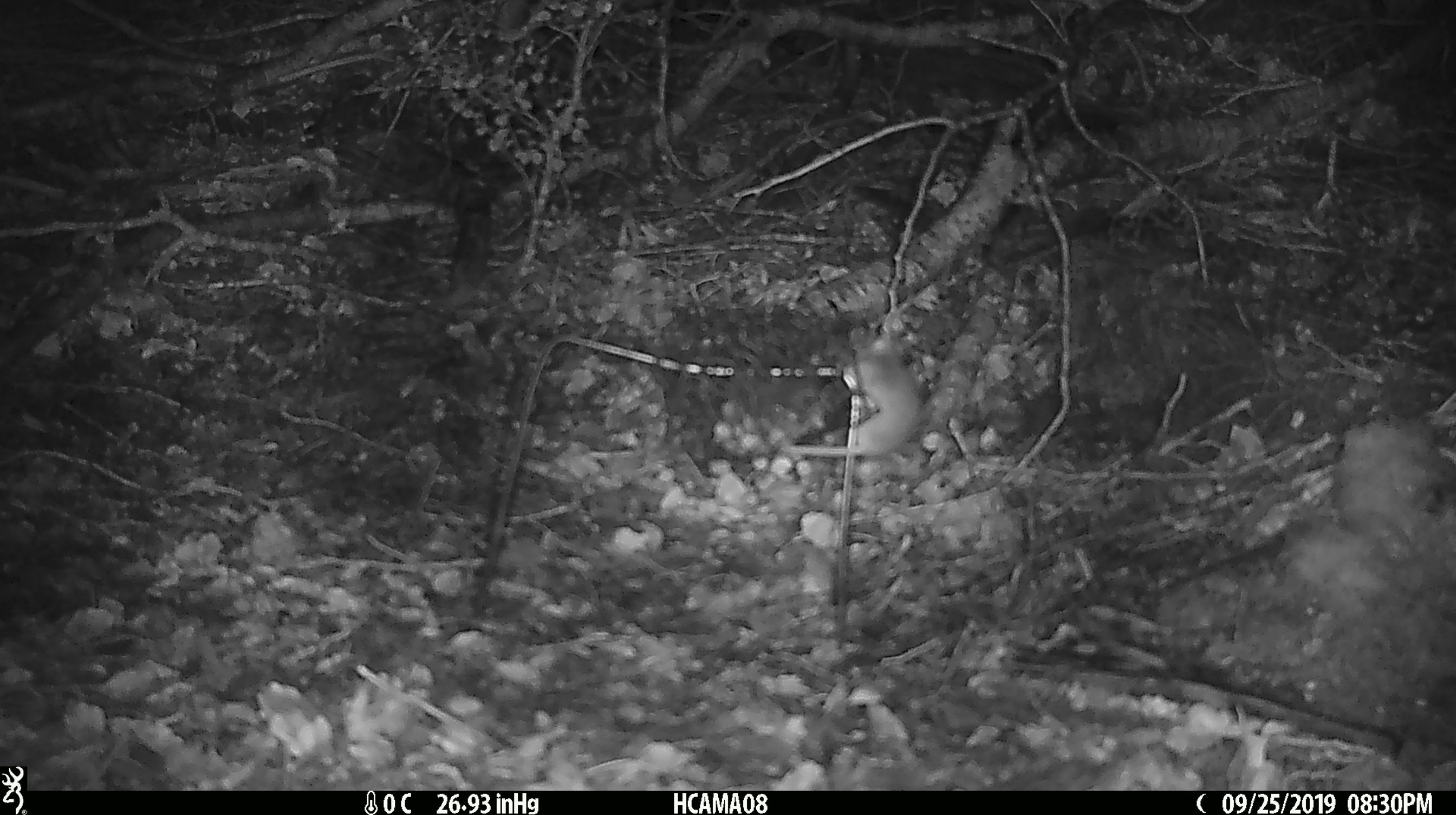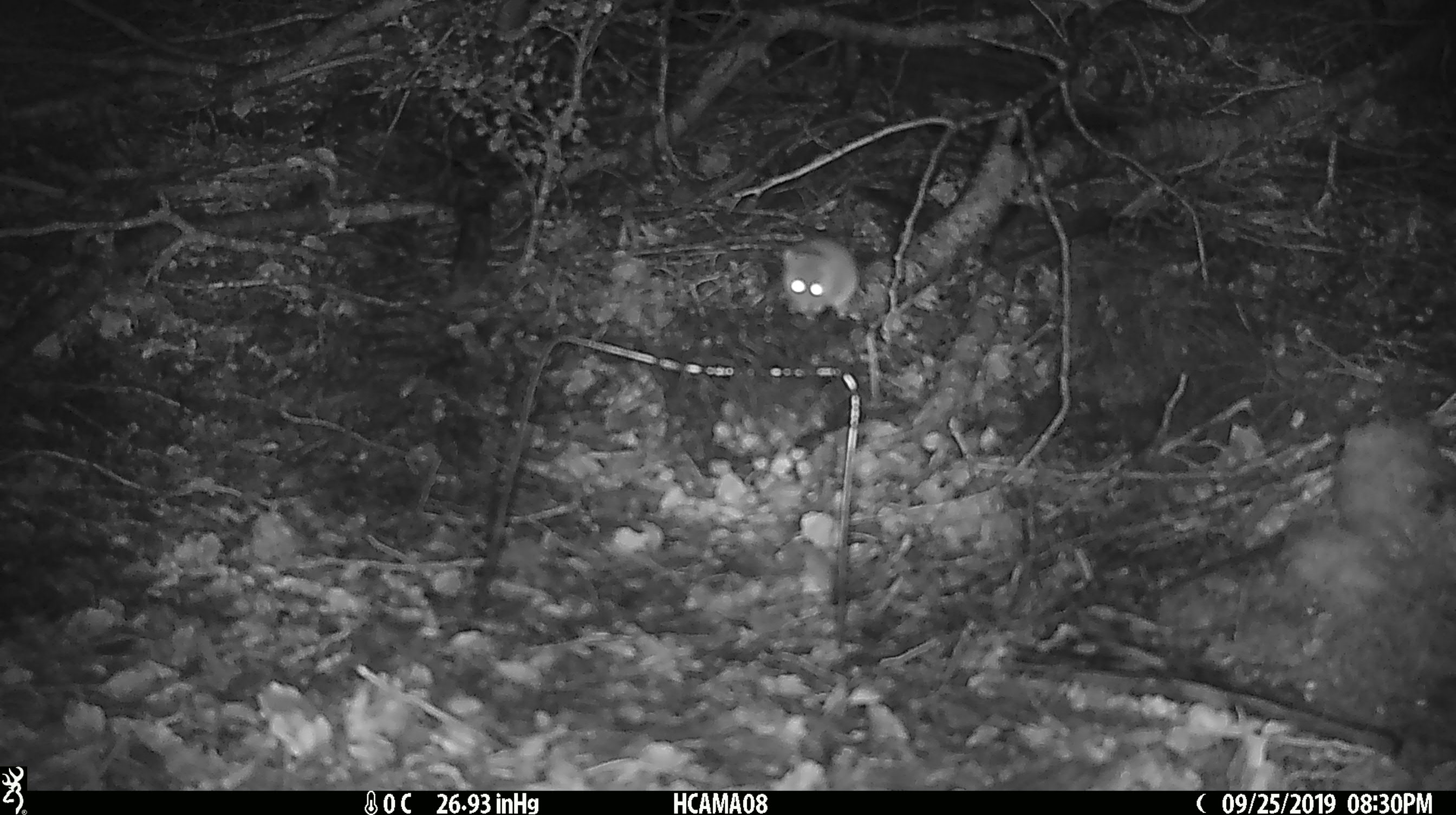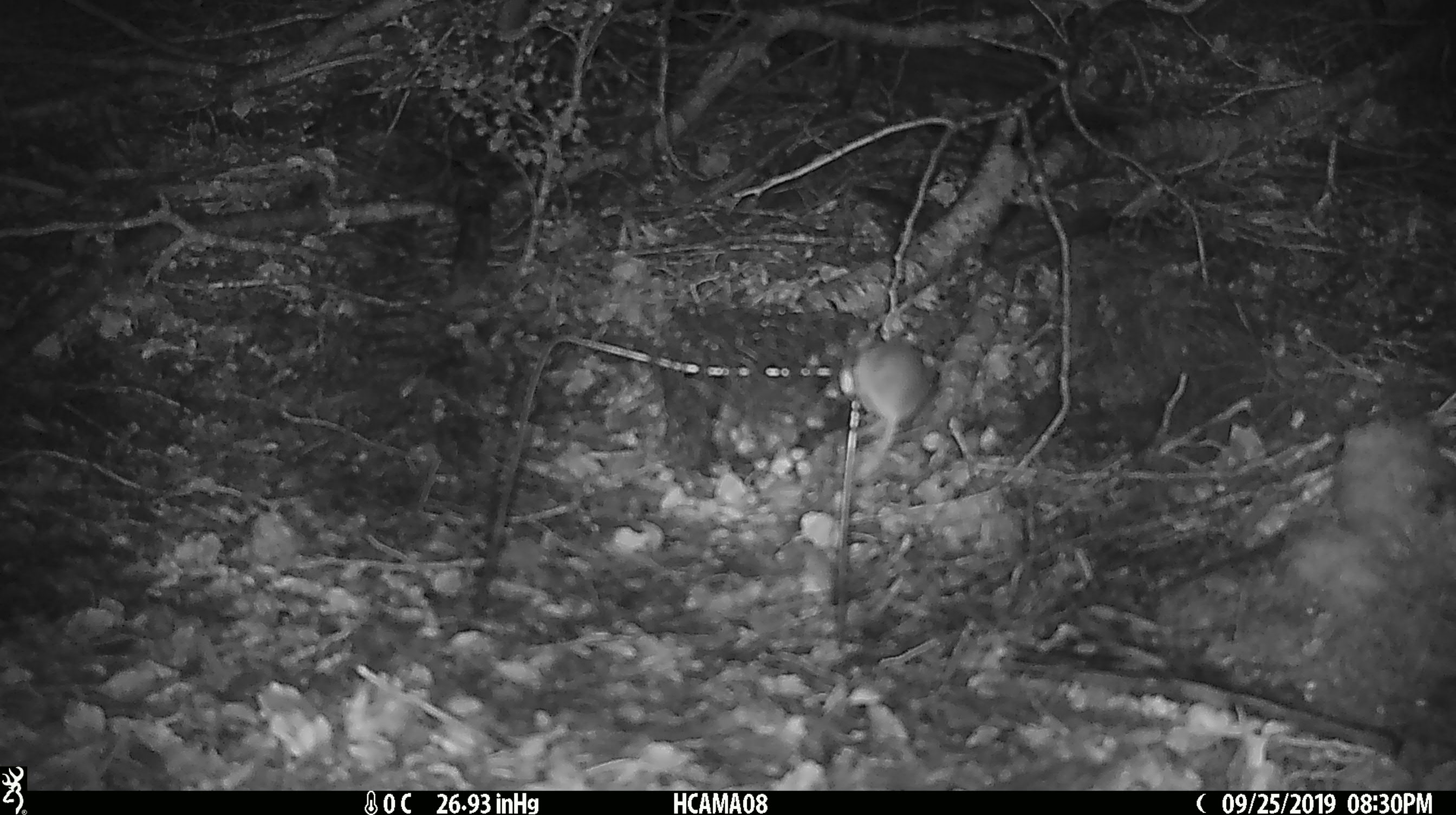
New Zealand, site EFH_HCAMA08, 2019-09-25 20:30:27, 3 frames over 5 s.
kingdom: Animalia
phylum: Chordata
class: Mammalia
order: Rodentia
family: Muridae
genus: Mus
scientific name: Mus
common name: mouse